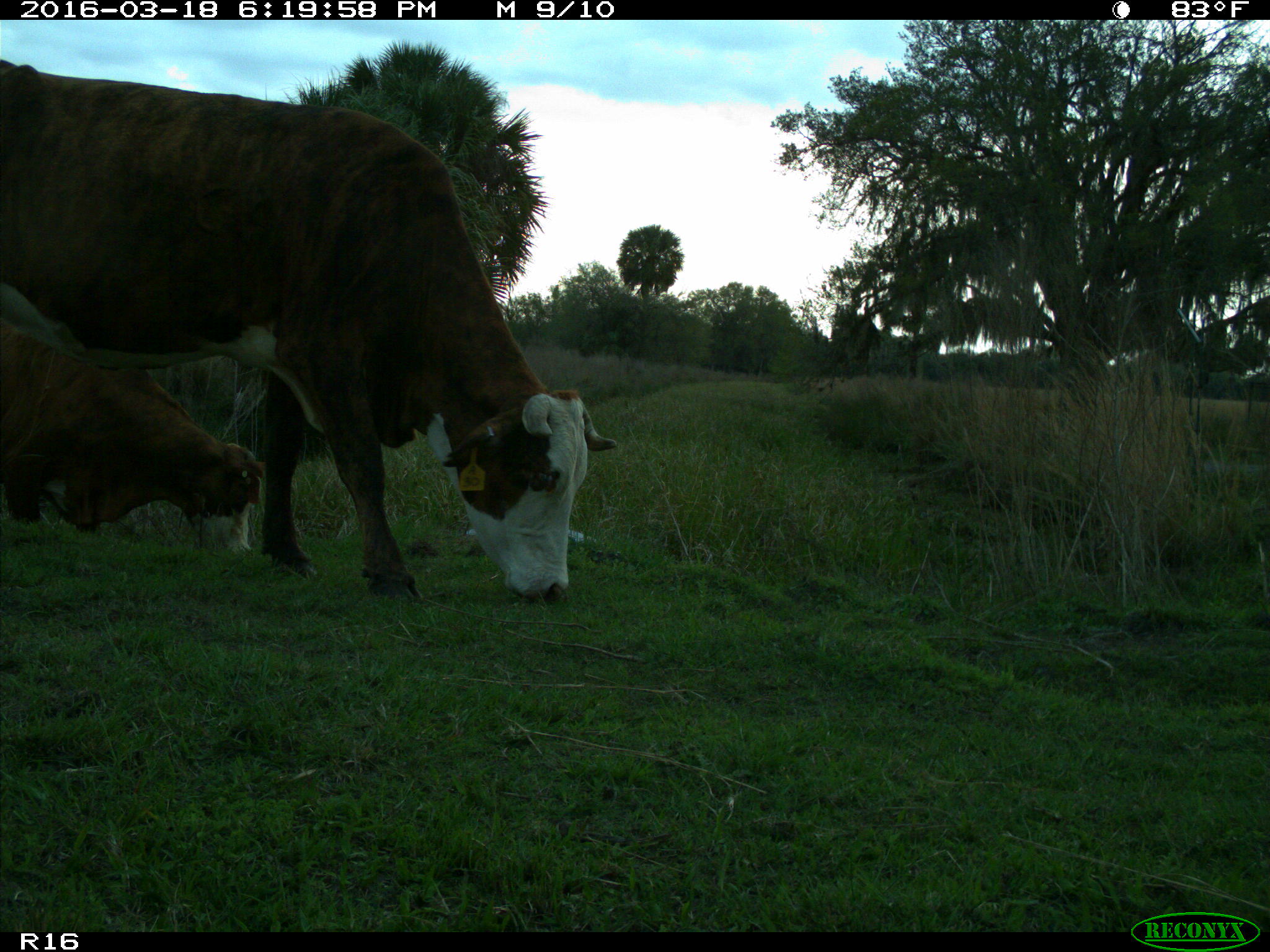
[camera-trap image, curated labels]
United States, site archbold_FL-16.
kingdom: Animalia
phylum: Chordata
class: Mammalia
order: Artiodactyla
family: Bovidae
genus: Bos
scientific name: Bos taurus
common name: domestic cow